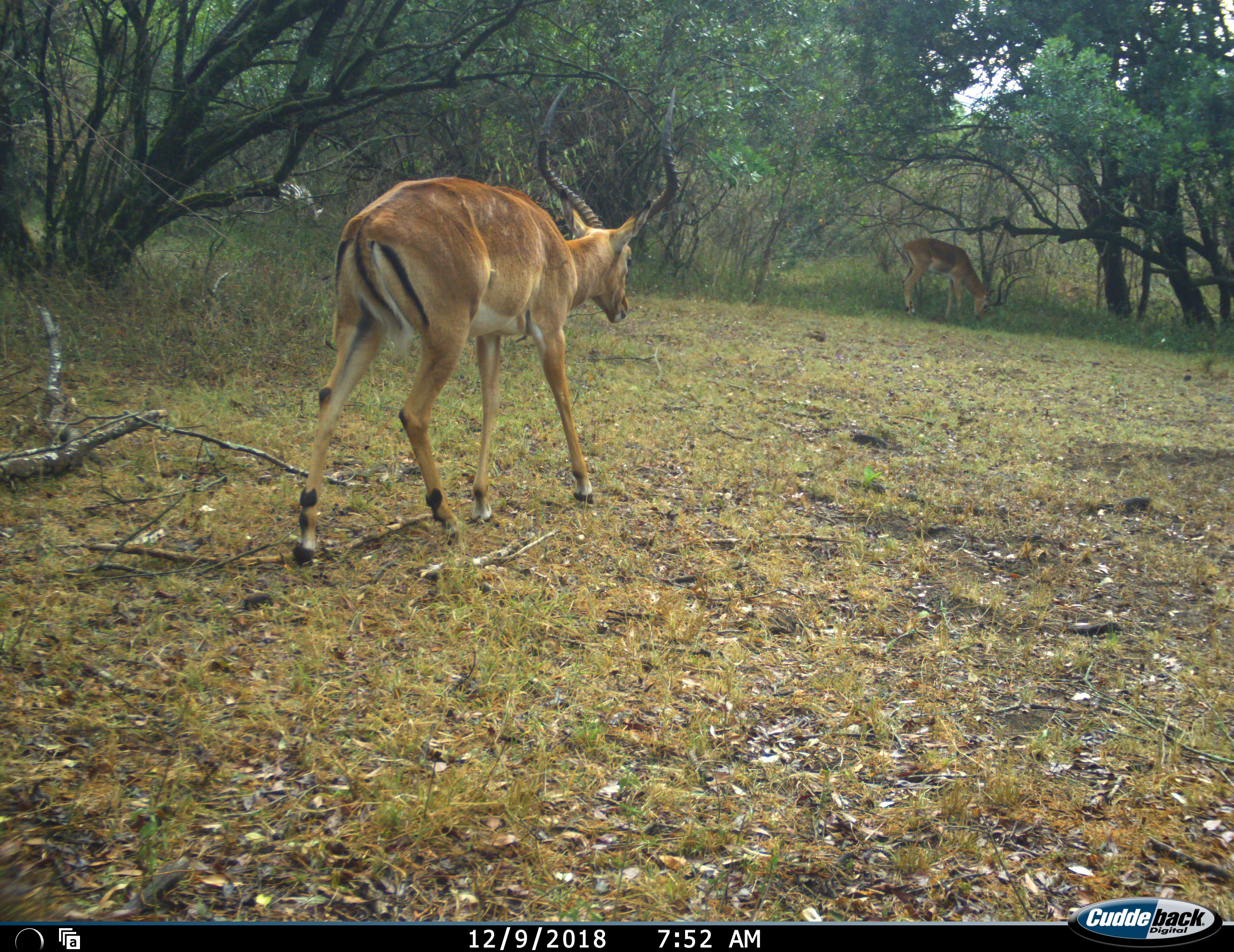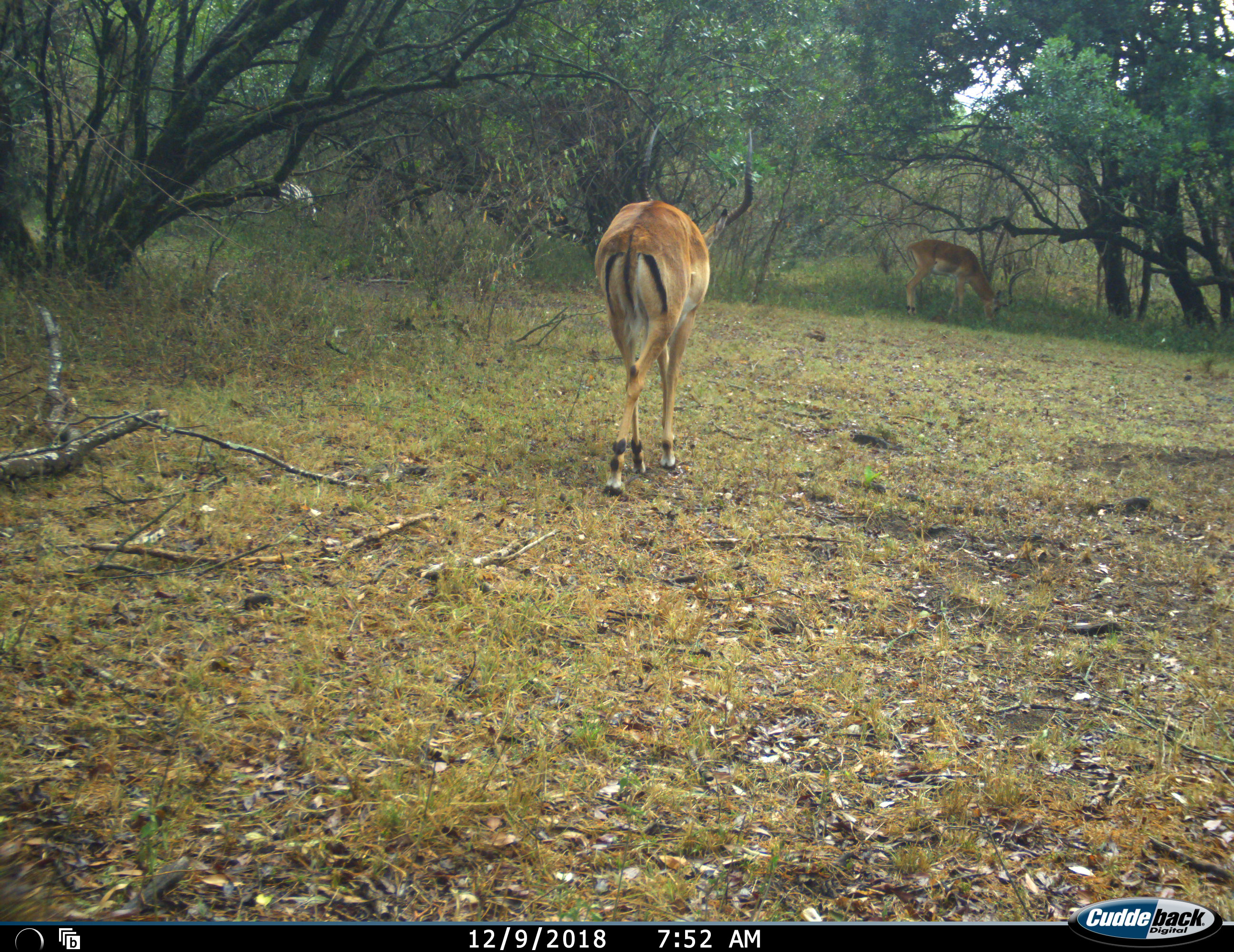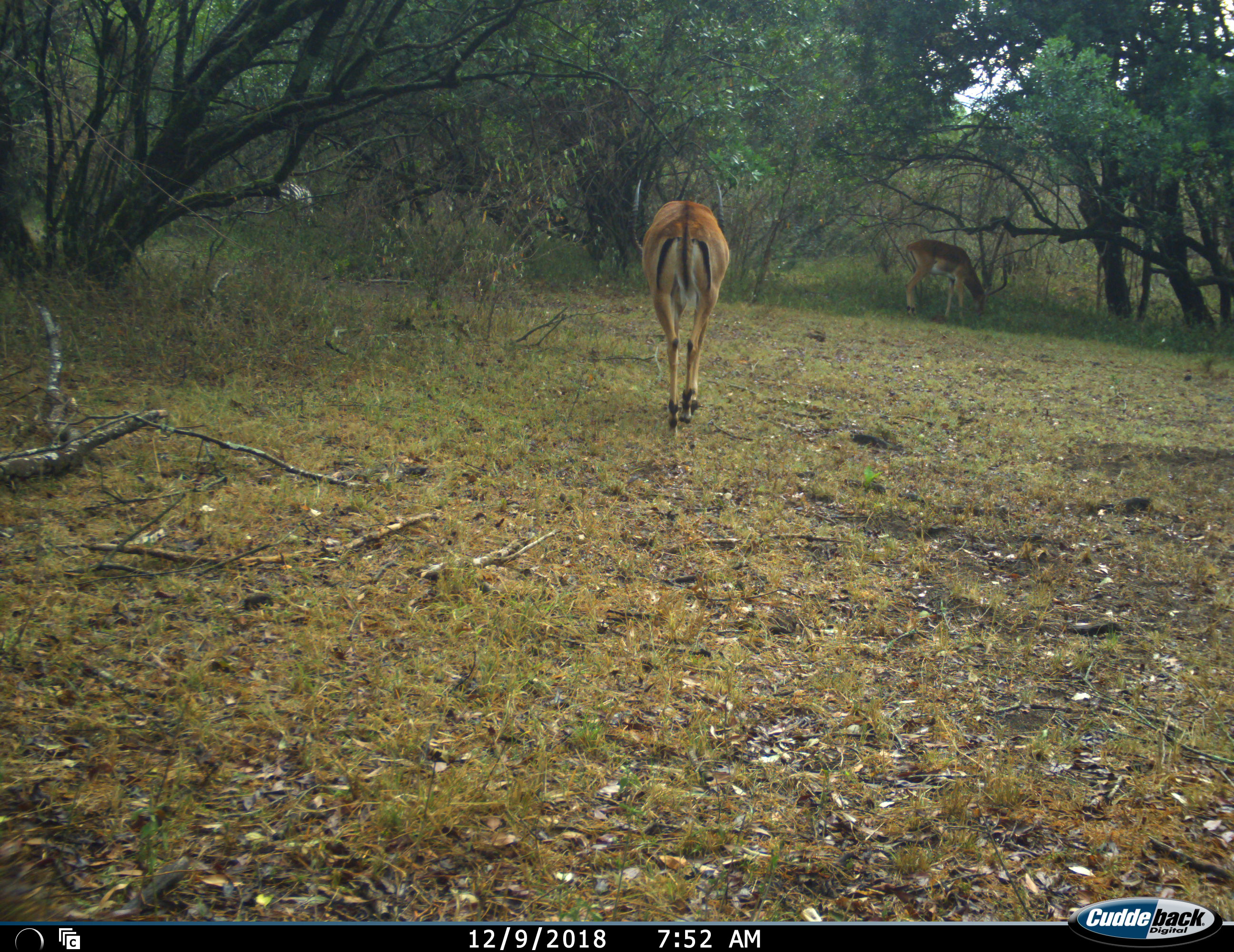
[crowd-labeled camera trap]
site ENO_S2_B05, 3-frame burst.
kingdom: Animalia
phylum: Chordata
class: Mammalia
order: Artiodactyla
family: Bovidae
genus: Aepyceros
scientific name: Aepyceros melampus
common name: impala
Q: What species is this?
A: Impala (Aepyceros melampus).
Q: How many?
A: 2.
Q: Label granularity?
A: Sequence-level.